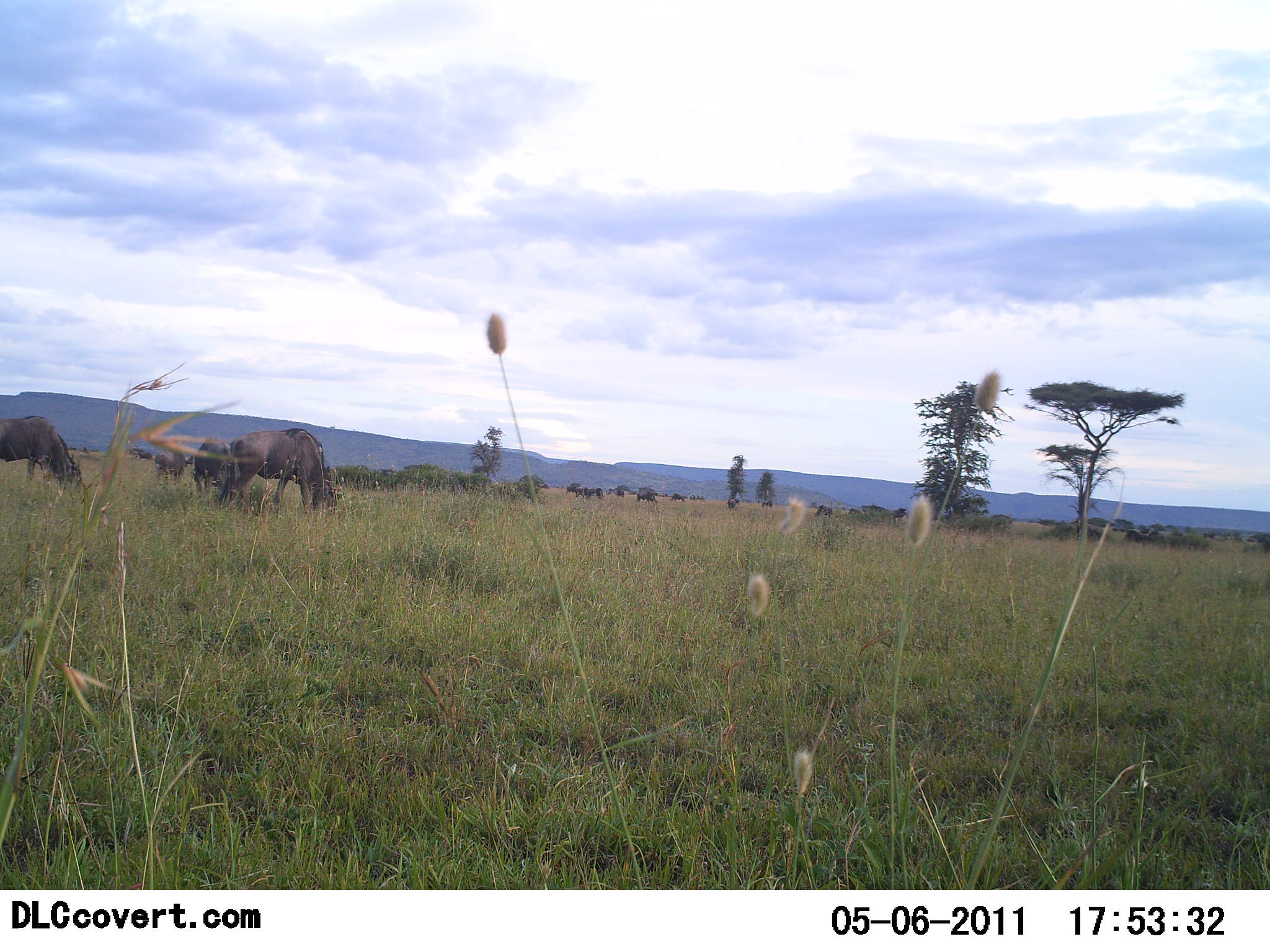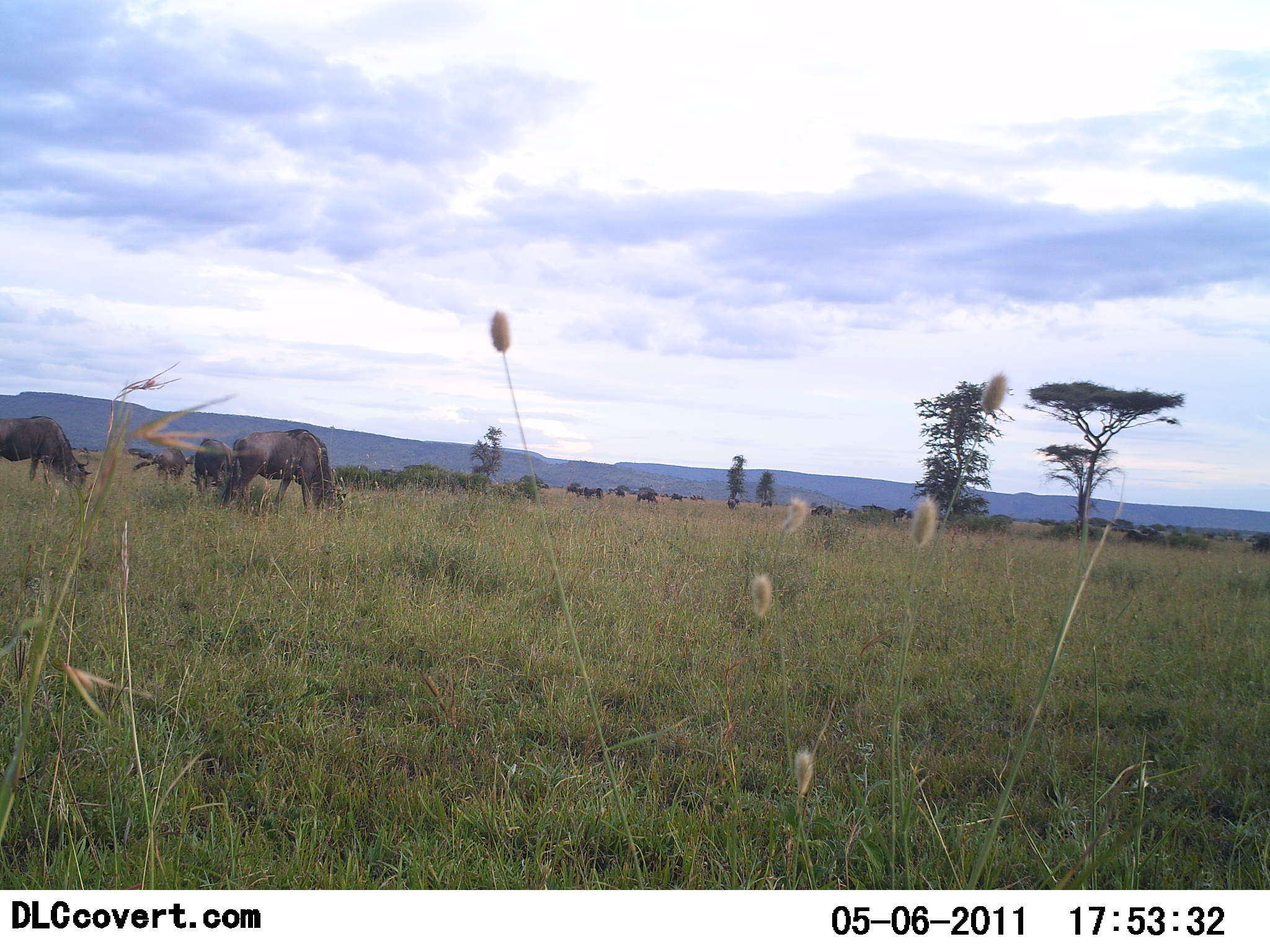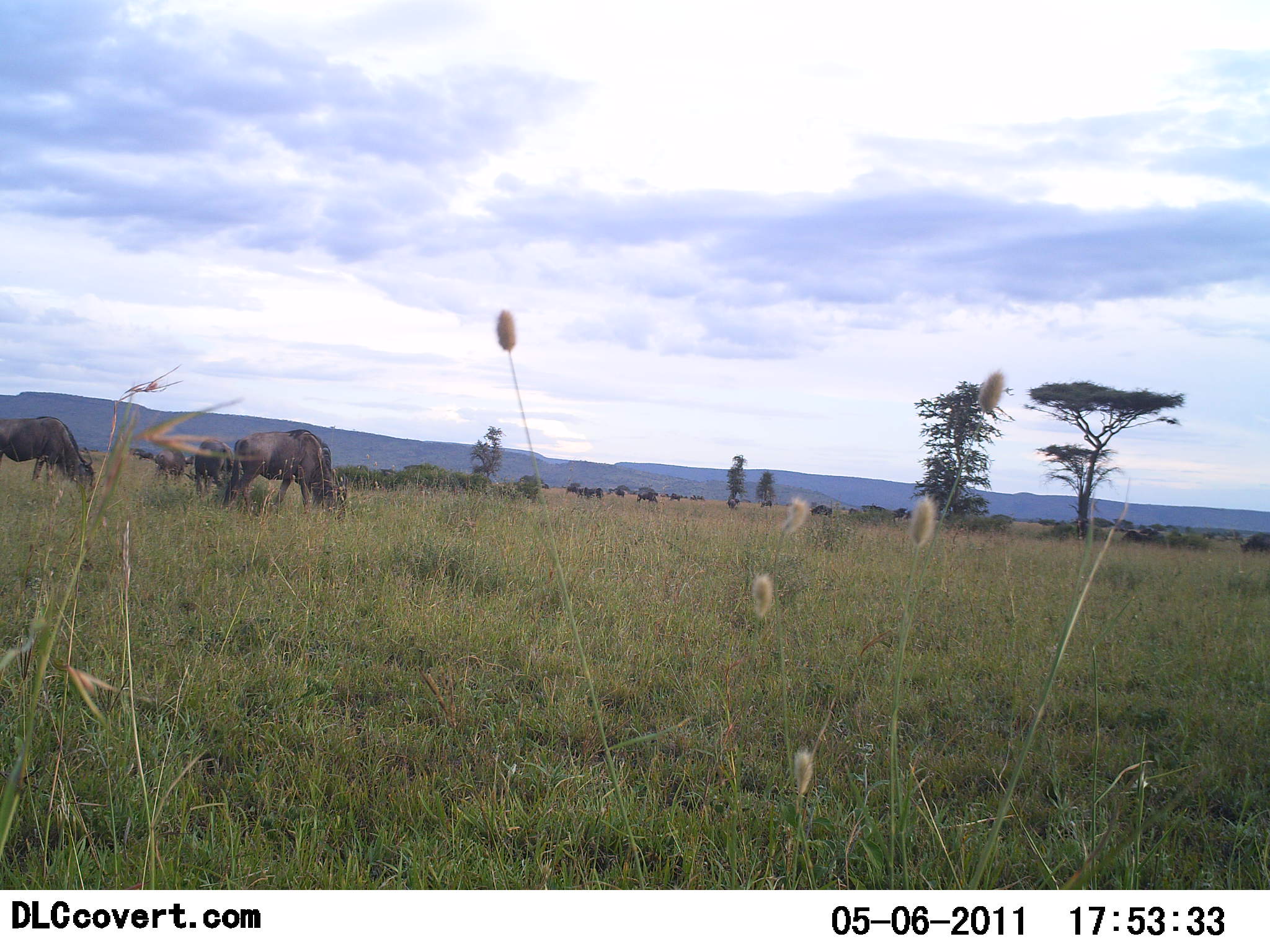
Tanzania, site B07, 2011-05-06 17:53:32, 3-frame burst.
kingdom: Animalia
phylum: Chordata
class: Mammalia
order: Artiodactyla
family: Bovidae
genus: Connochaetes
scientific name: Connochaetes taurinus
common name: blue wildebeest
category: wildebeest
Wildebeest (blue wildebeest) (Connochaetes taurinus), count 4. Behavior (volunteer vote fractions): standing 17%, resting 0%, moving 25%, interacting 0%. Young present (vote fraction): 0%. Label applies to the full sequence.